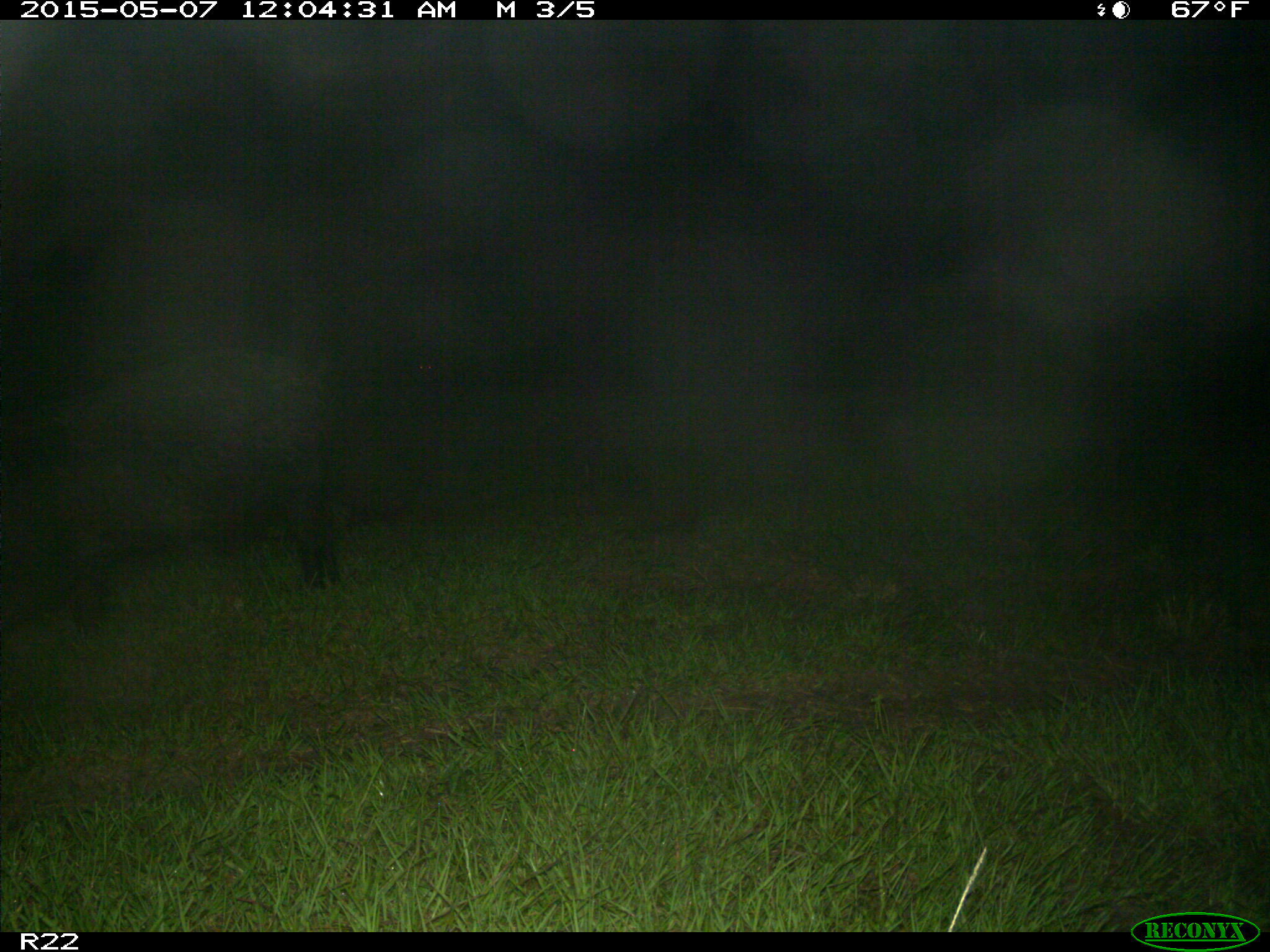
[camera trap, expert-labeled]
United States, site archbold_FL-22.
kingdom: Animalia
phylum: Chordata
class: Mammalia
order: Artiodactyla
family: Suidae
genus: Sus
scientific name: Sus scrofa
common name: wild boar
Sus scrofa (wild boar).